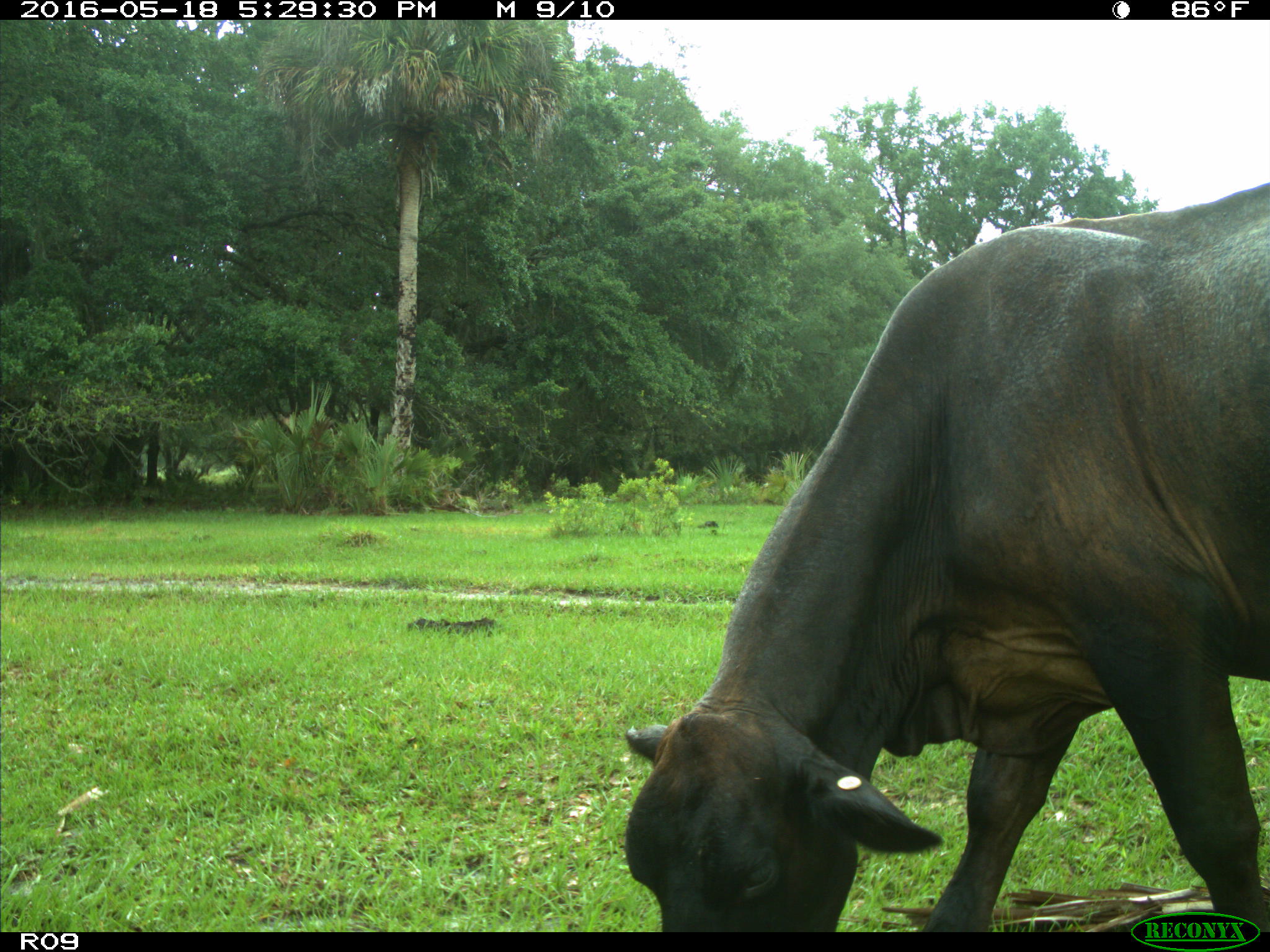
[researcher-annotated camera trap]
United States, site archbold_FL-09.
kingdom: Animalia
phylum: Chordata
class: Mammalia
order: Artiodactyla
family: Bovidae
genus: Bos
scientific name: Bos taurus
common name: domestic cow